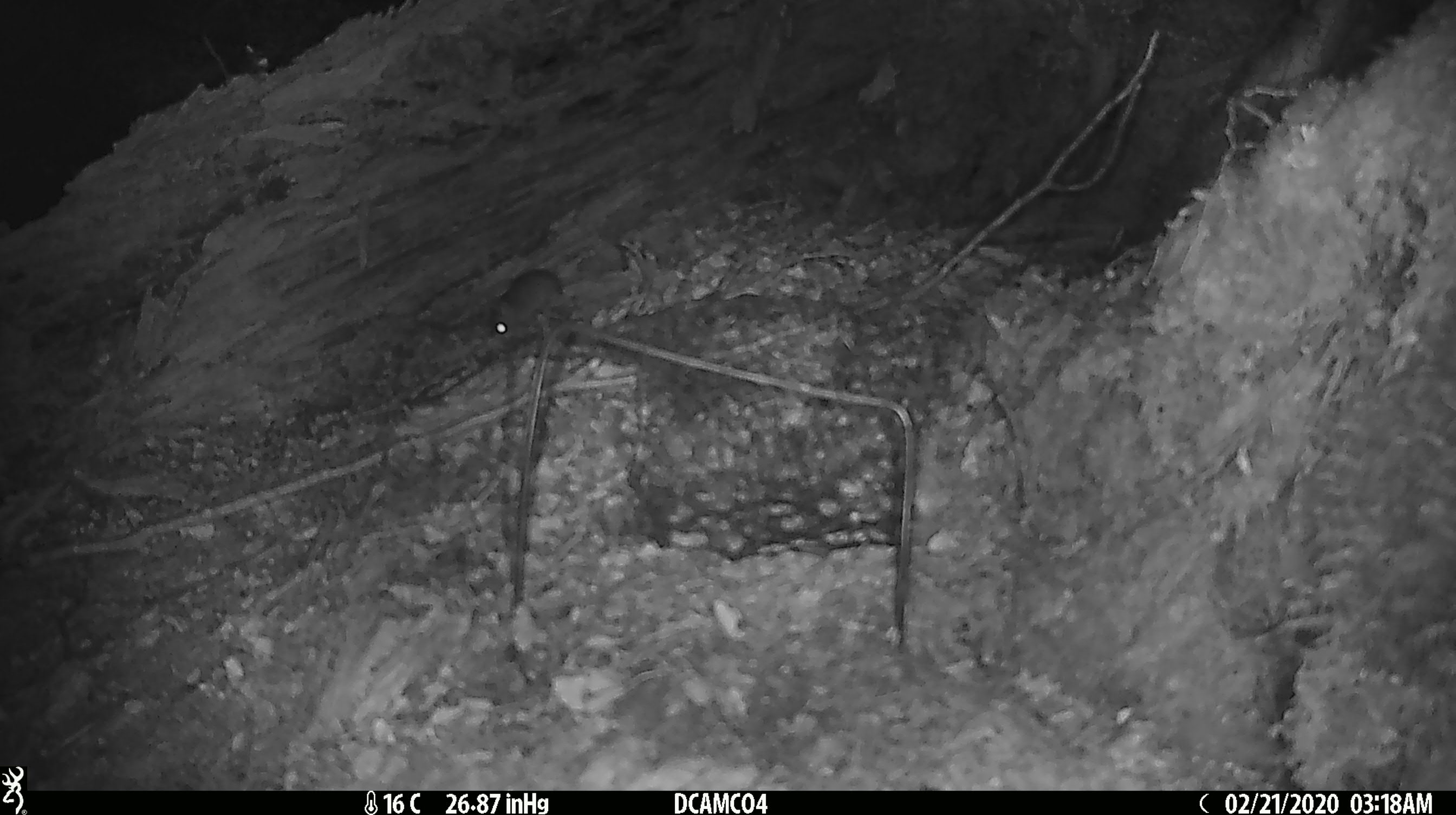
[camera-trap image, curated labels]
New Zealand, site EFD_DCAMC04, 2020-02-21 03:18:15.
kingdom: Animalia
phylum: Chordata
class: Mammalia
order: Rodentia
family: Muridae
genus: Mus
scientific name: Mus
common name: mouse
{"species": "mouse (Mus)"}